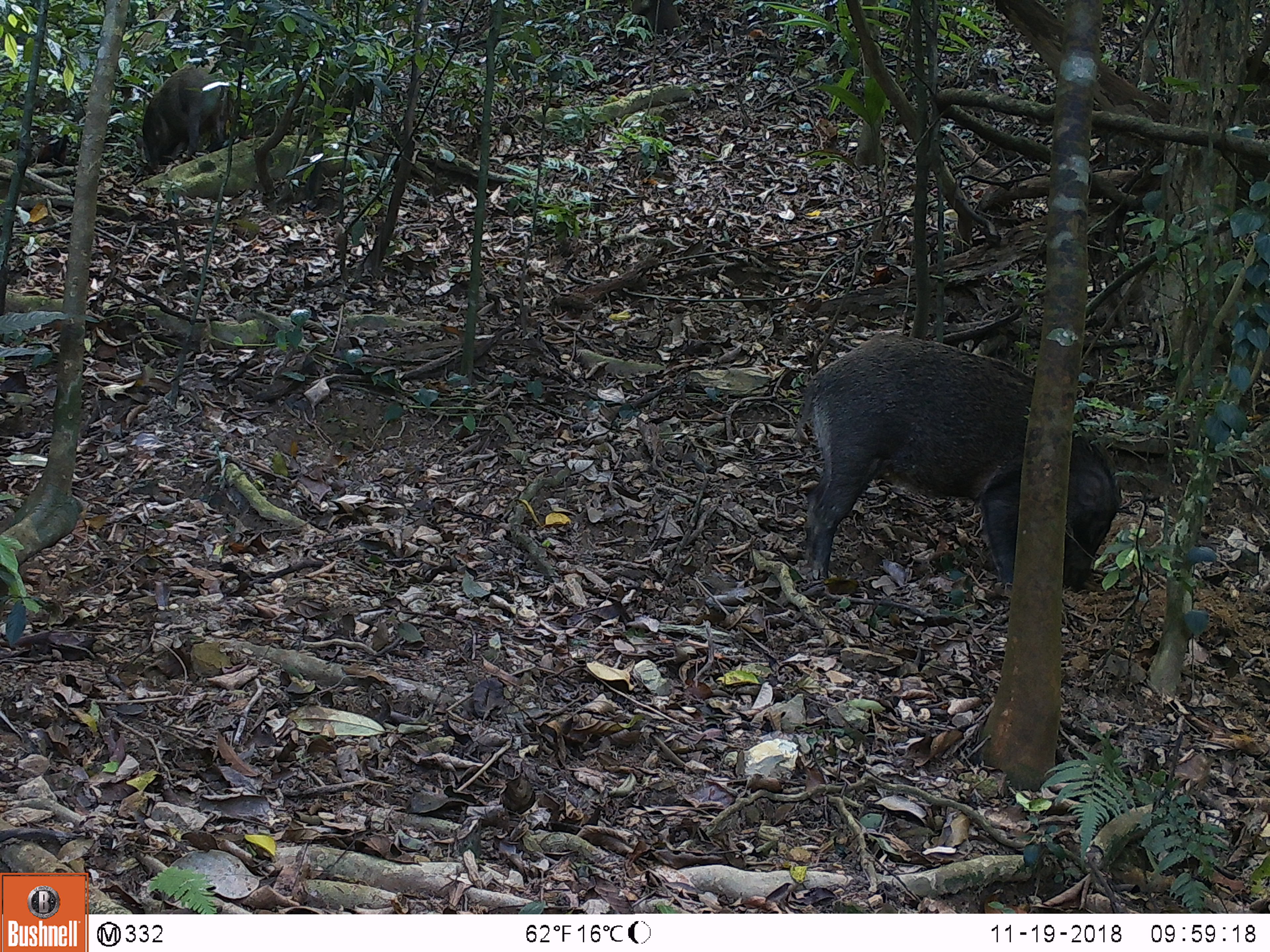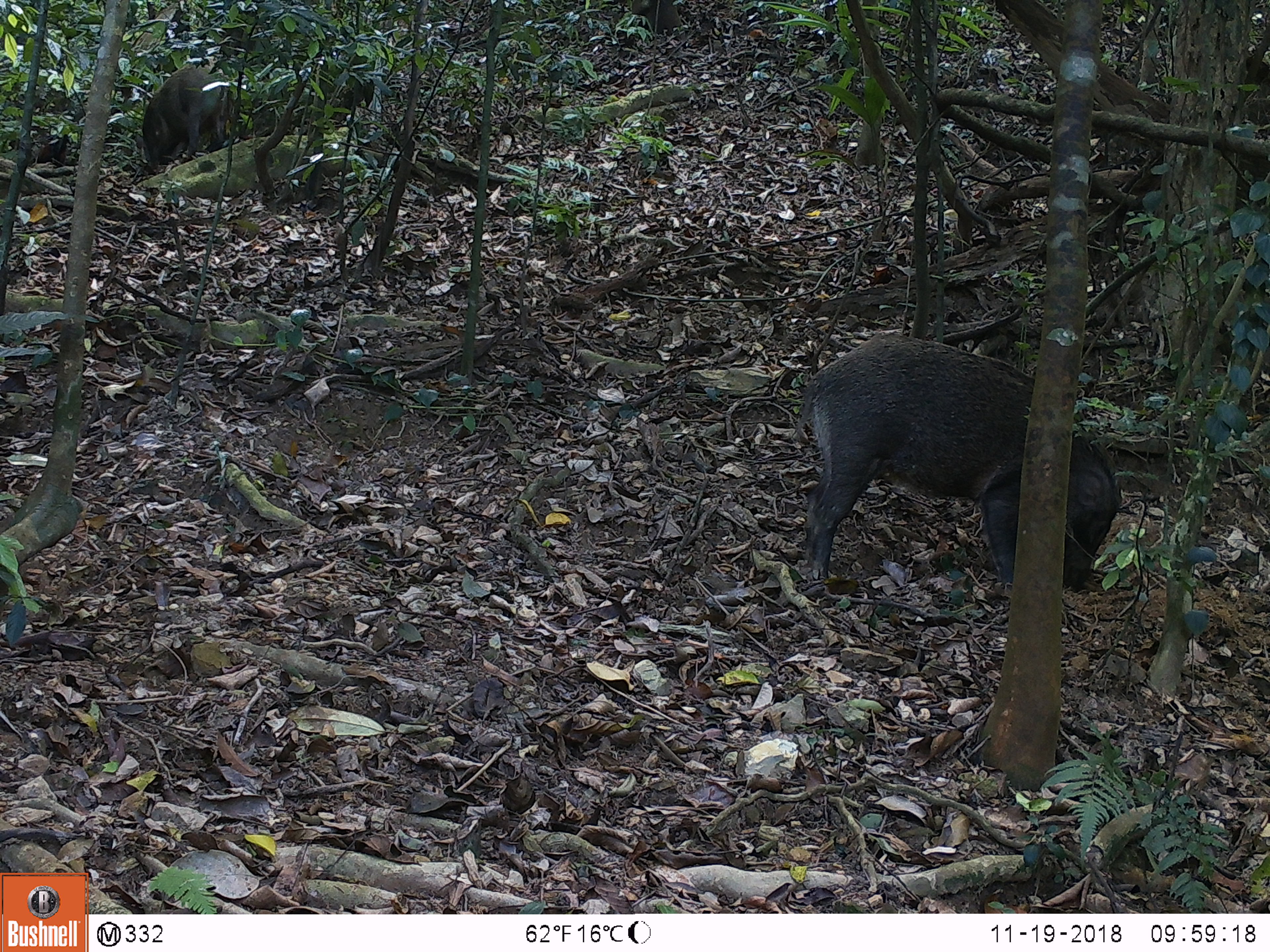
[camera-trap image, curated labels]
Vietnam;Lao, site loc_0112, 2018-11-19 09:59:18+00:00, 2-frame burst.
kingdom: Animalia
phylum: Chordata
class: Aves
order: Galliformes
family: Phasianidae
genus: Gallus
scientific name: Gallus gallus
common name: red junglefowl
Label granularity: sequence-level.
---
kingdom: Animalia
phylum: Chordata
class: Mammalia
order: Artiodactyla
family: Suidae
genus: Sus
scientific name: Sus scrofa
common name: eurasian wild pig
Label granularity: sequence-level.